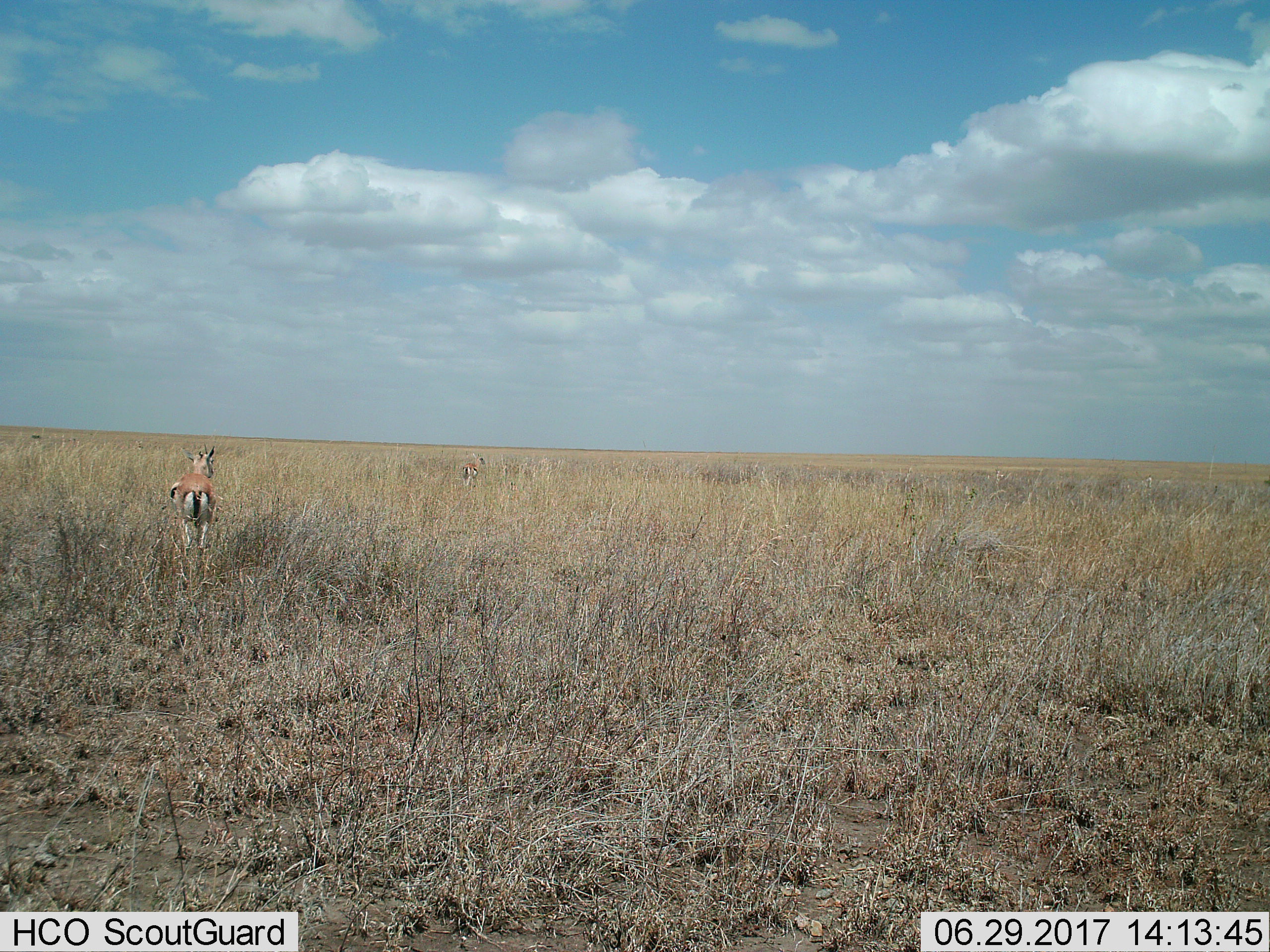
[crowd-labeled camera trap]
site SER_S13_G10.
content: unidentified animal